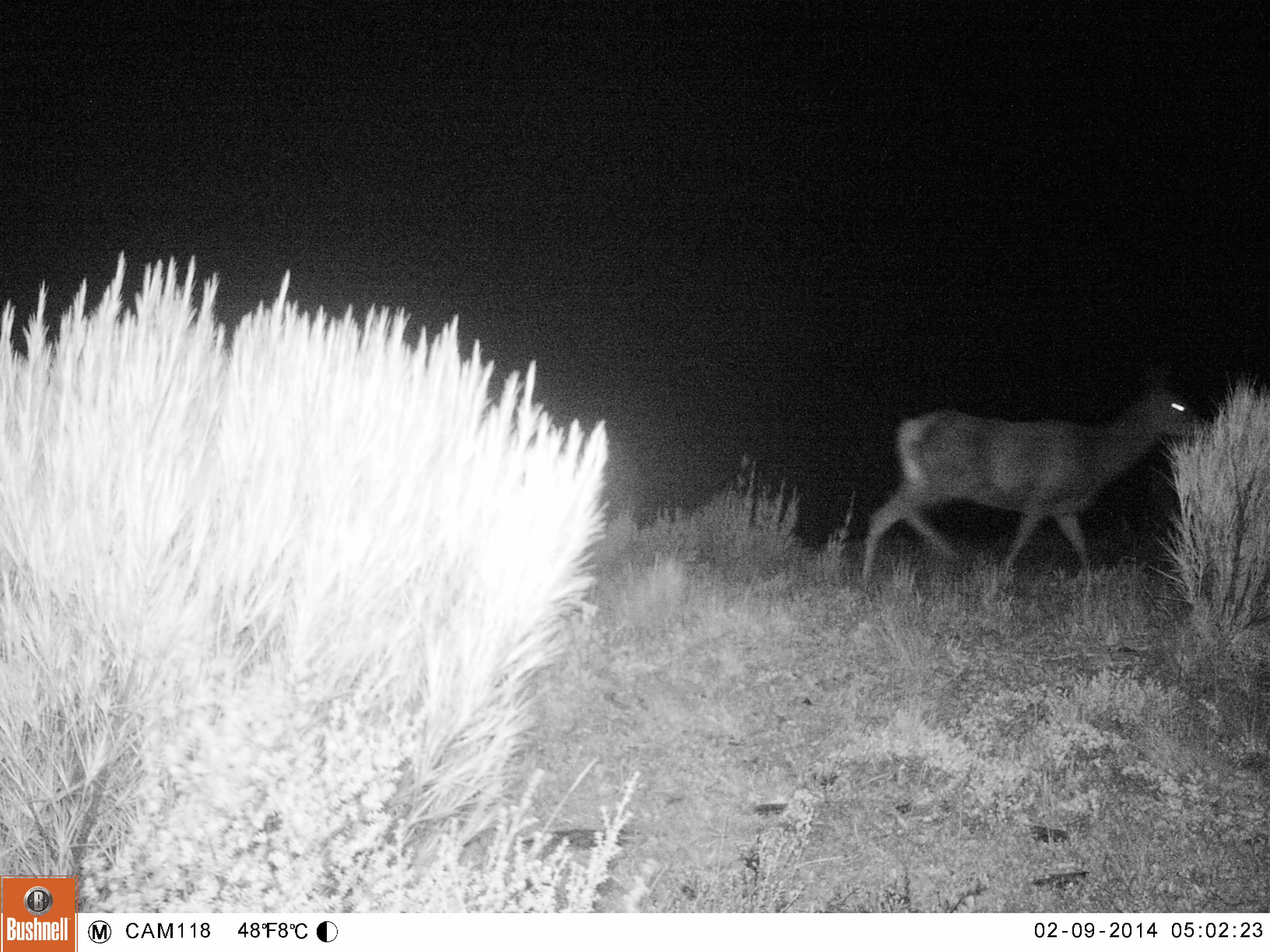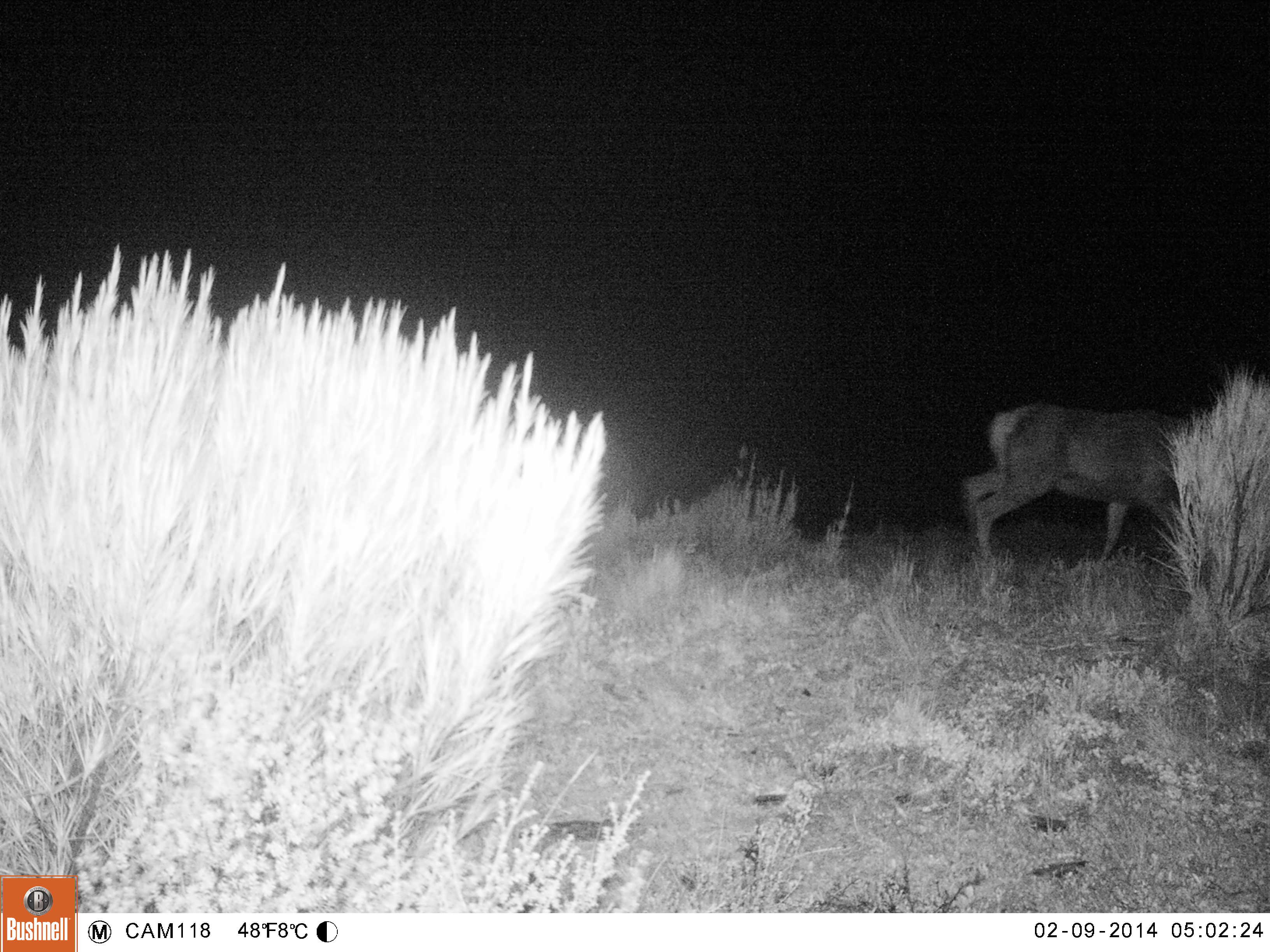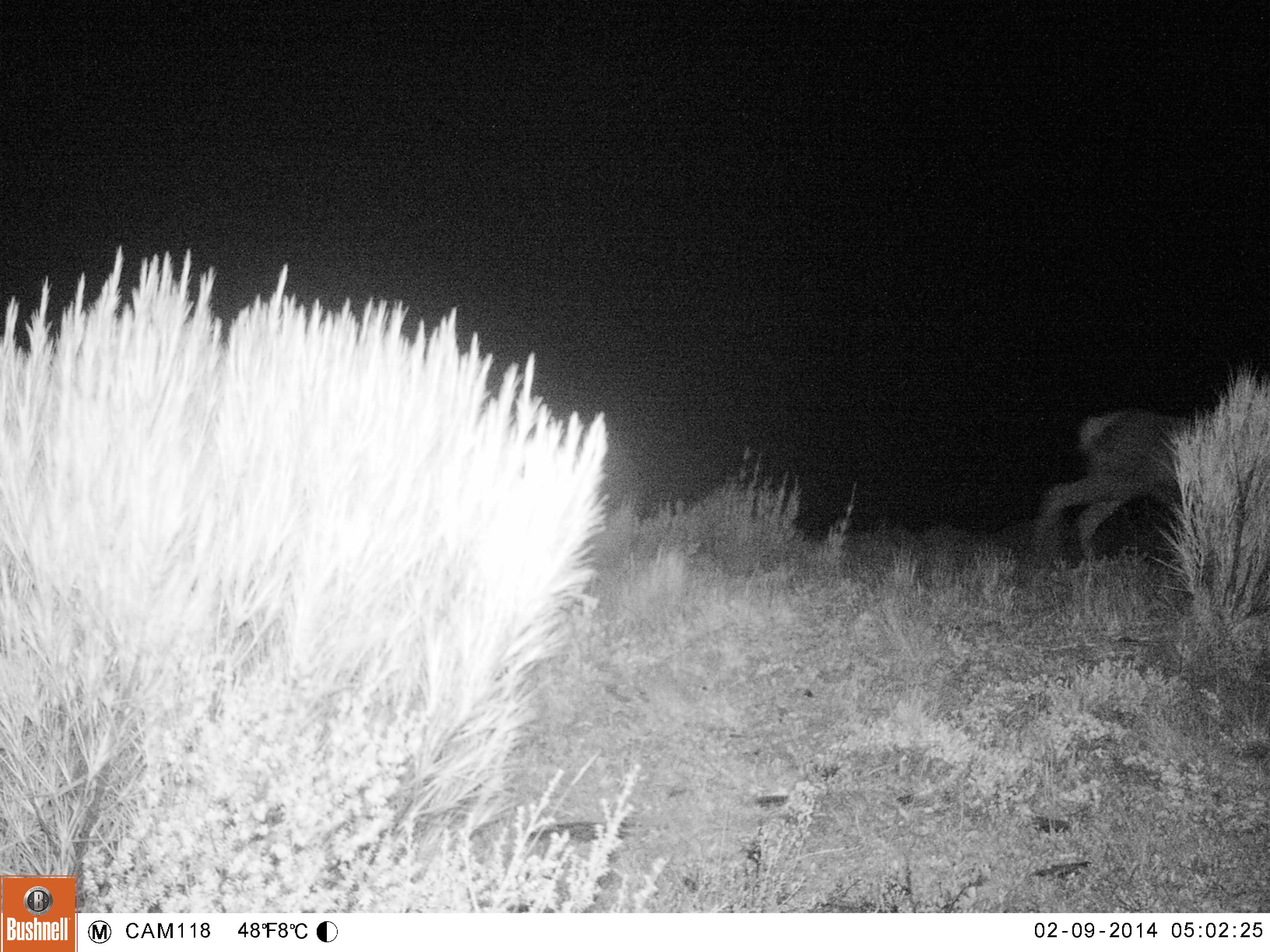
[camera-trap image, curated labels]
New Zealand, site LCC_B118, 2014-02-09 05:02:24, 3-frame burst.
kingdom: Animalia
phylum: Chordata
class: Mammalia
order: Artiodactyla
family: Cervidae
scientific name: Cervidae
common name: deer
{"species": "deer (Cervidae)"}